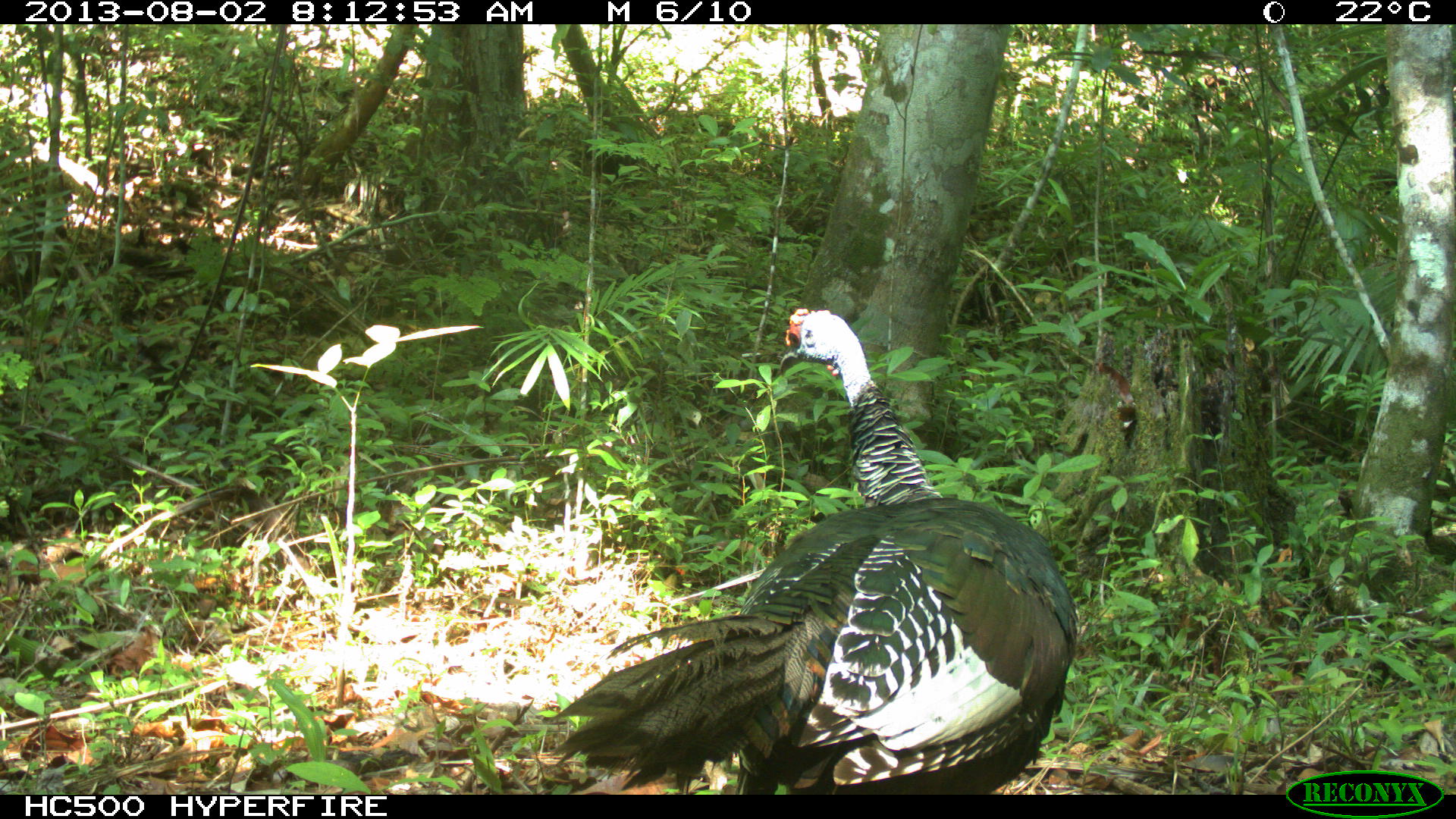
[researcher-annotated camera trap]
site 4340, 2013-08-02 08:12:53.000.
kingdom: Animalia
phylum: Chordata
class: Aves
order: Galliformes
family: Phasianidae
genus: Meleagris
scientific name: Meleagris ocellata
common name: ocellated turkey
Meleagris ocellata (ocellated turkey), count 1, sex male.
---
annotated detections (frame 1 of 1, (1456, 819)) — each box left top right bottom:
meleagris ocellata: 536 305 1081 793